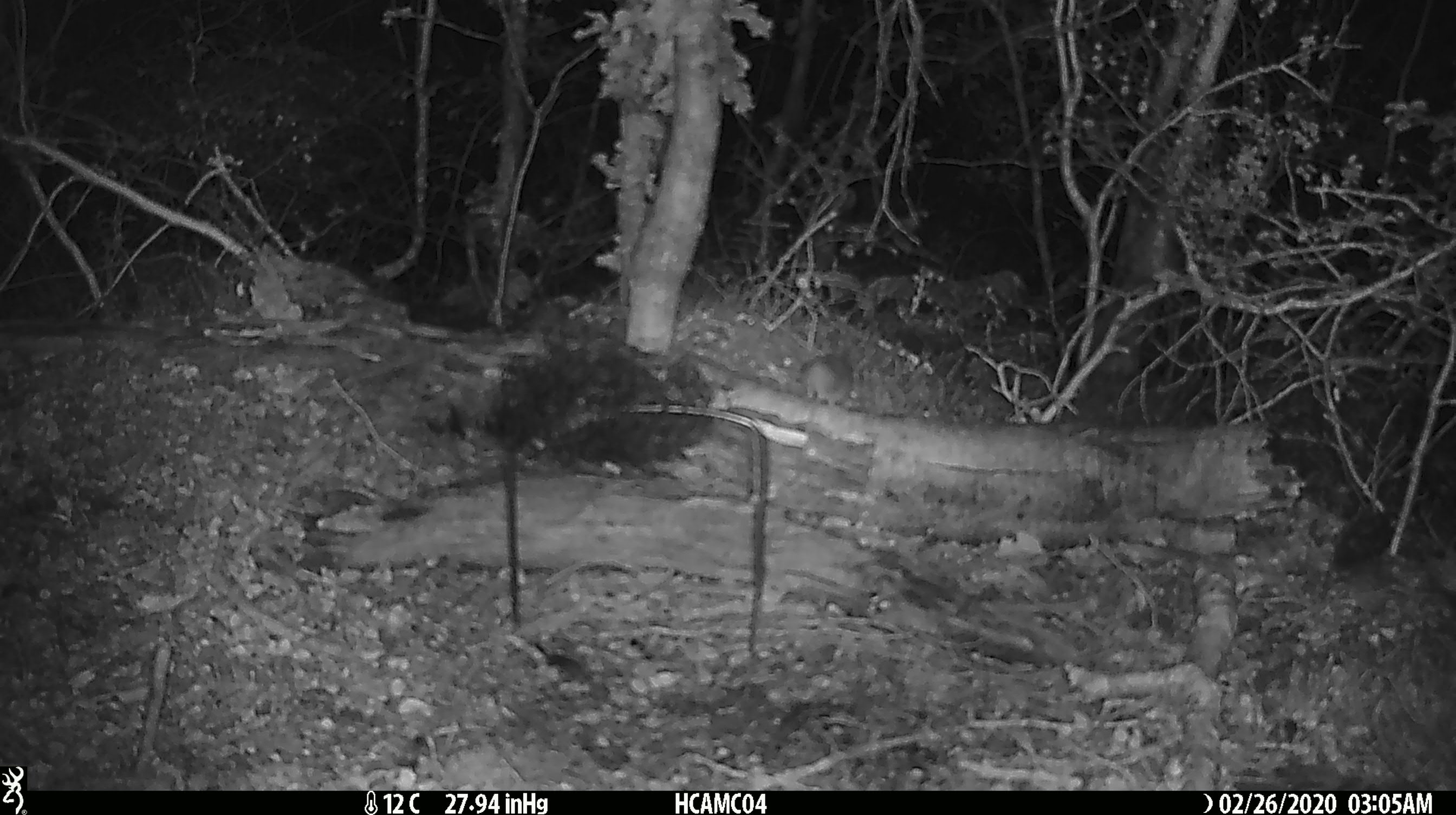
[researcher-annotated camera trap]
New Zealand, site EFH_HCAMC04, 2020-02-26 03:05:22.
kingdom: Animalia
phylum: Chordata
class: Mammalia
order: Rodentia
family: Muridae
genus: Mus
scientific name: Mus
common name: mouse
Mouse (Mus).